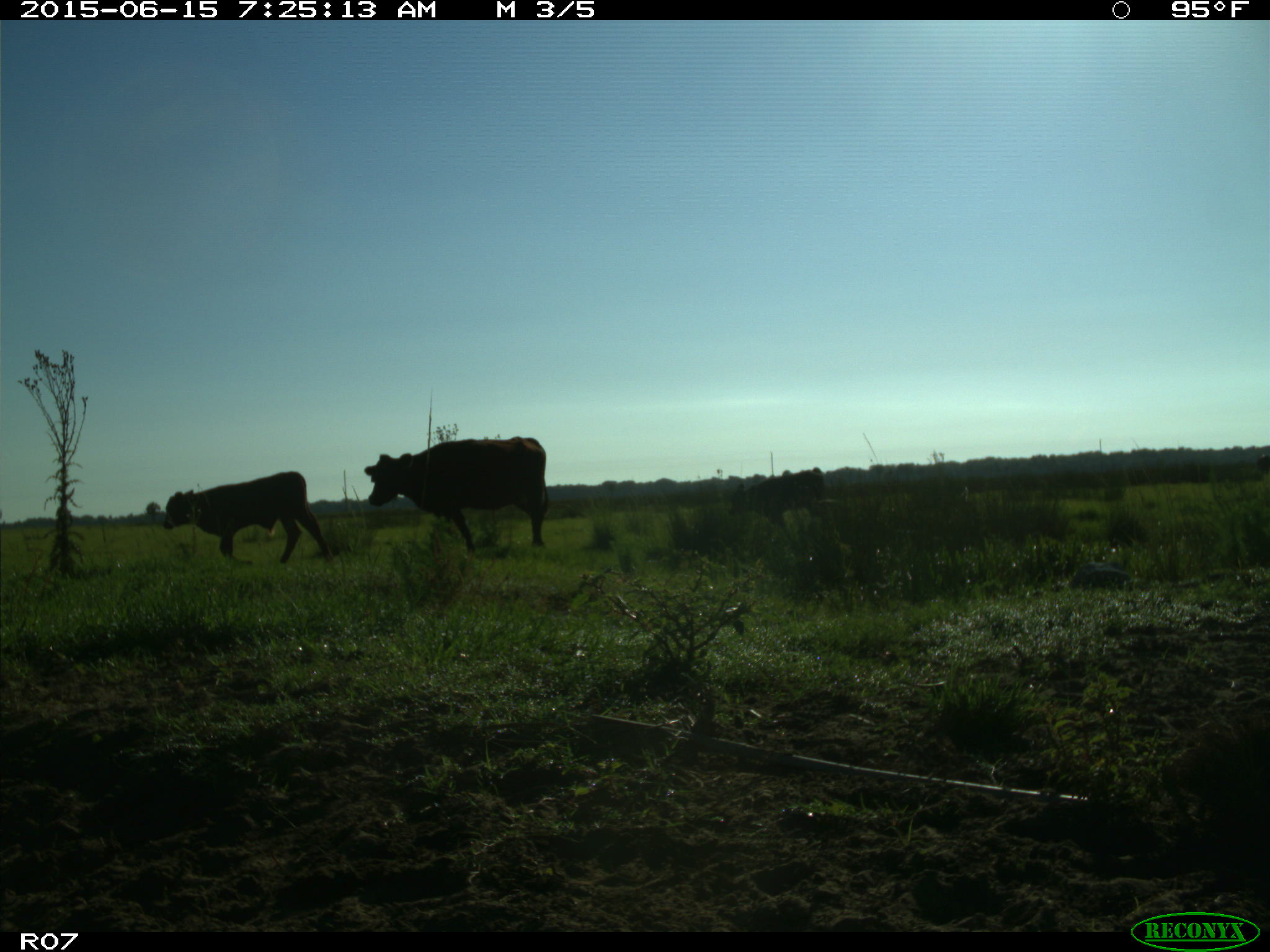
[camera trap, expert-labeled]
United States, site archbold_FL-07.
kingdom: Animalia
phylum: Chordata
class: Mammalia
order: Artiodactyla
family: Bovidae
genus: Bos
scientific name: Bos taurus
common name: domestic cow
Bos taurus (domestic cow).